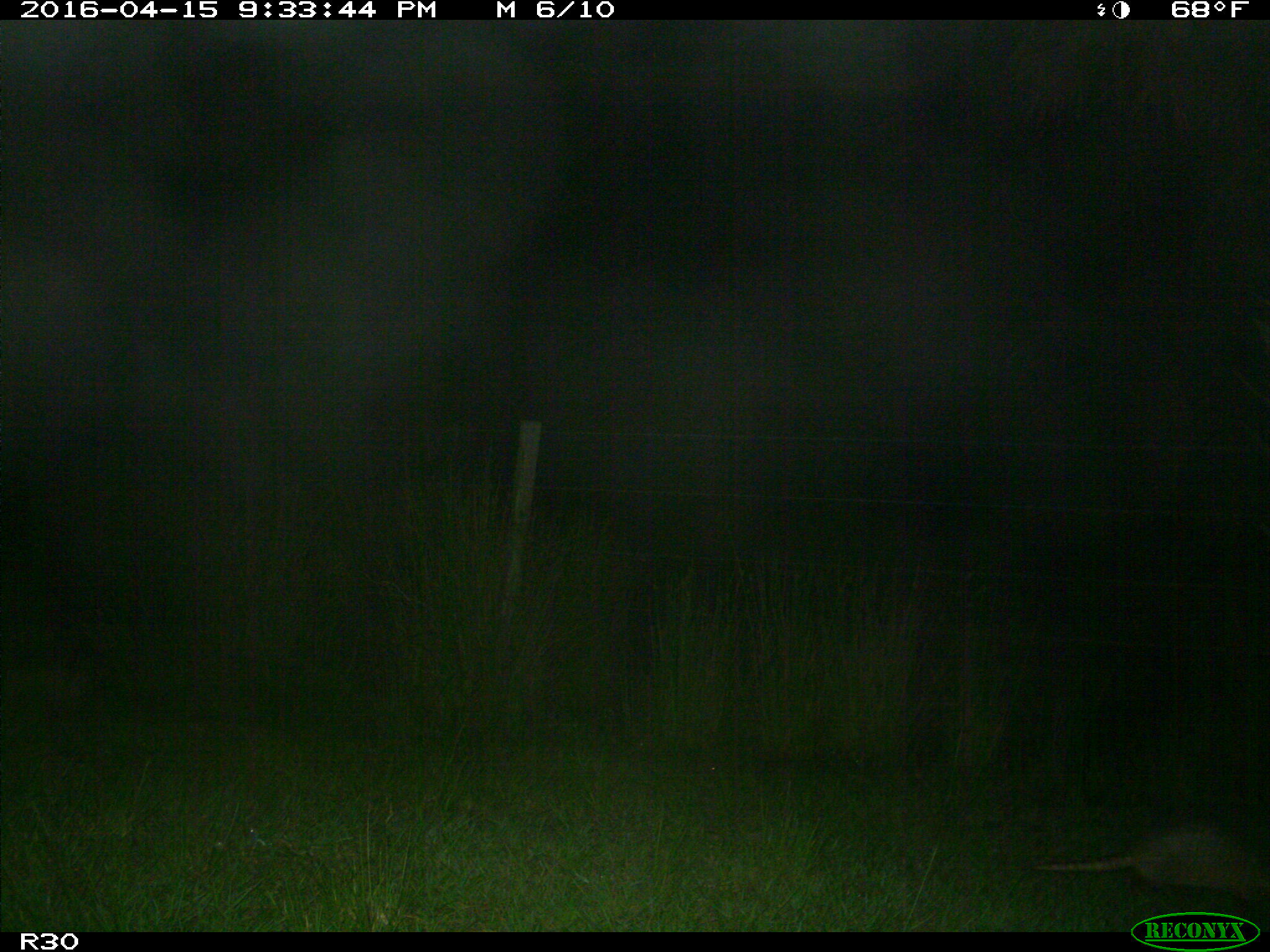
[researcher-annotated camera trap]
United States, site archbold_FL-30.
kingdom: Animalia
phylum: Chordata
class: Mammalia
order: Cingulata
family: Dasypodidae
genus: Dasypus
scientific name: Dasypus novemcinctus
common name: nine-banded armadillo